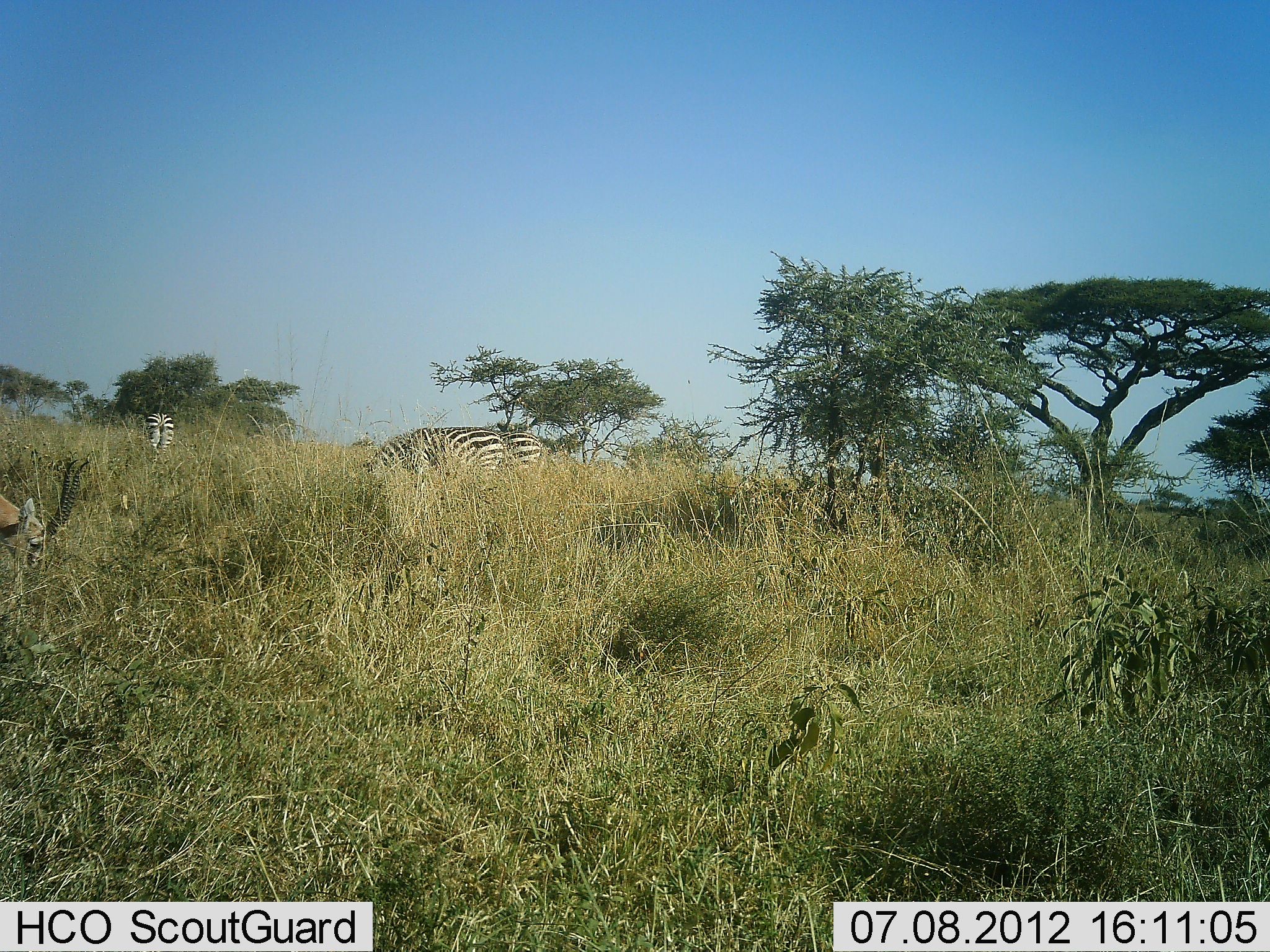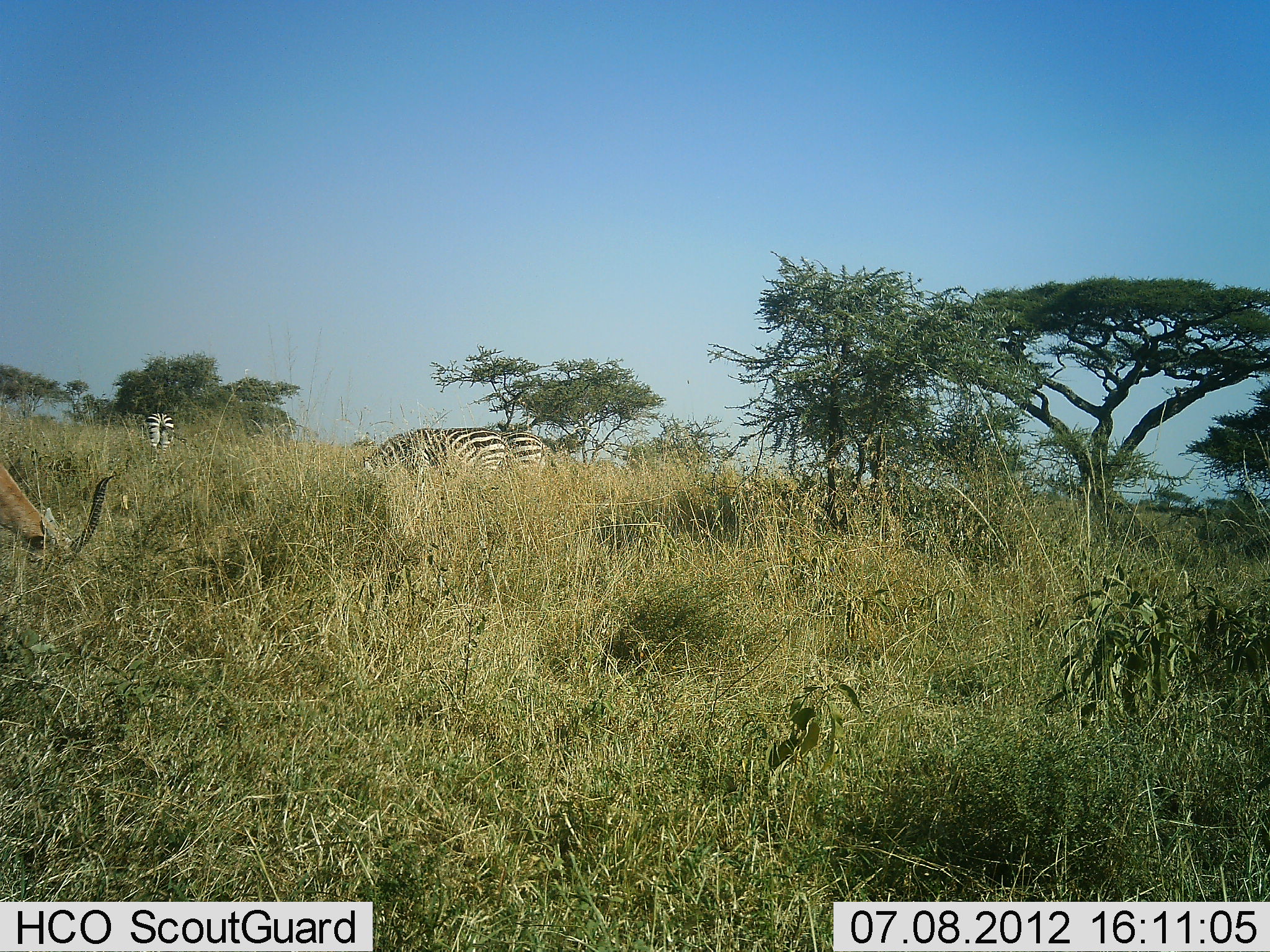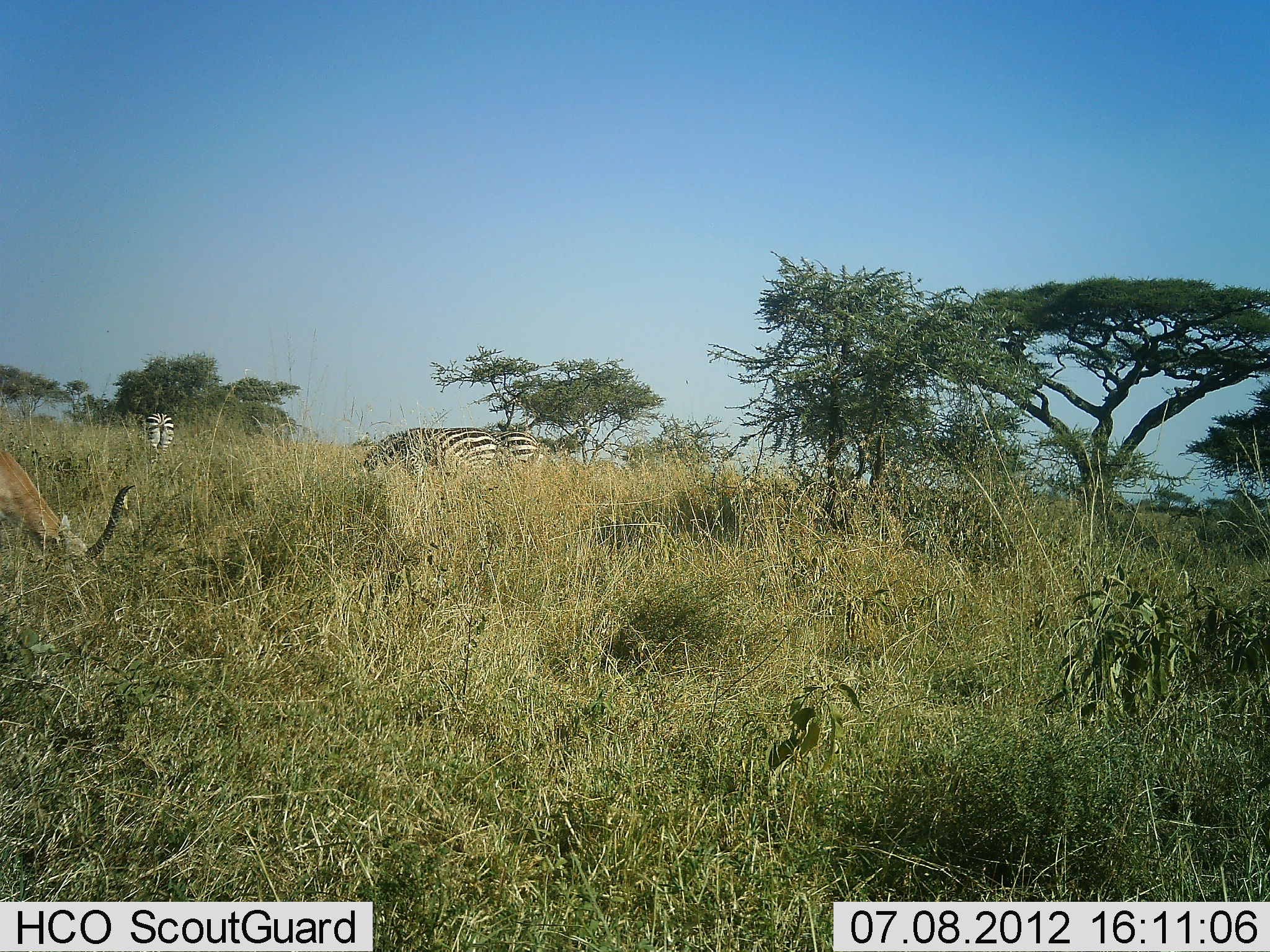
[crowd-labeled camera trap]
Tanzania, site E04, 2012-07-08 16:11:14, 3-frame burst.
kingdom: Animalia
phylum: Chordata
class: Mammalia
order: Artiodactyla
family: Bovidae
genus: Eudorcas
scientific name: Eudorcas thomsonii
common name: thomson's gazelle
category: gazellethomsons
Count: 1.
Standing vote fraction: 10%.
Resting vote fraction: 0%.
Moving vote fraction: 0%.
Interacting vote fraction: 0%.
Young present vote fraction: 0%.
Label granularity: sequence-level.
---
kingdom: Animalia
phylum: Chordata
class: Mammalia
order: Perissodactyla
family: Equidae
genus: Equus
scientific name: Equus quagga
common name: plains zebra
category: zebra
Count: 3.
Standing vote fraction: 23%.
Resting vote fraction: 0%.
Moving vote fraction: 0%.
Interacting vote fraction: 0%.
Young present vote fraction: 0%.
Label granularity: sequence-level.